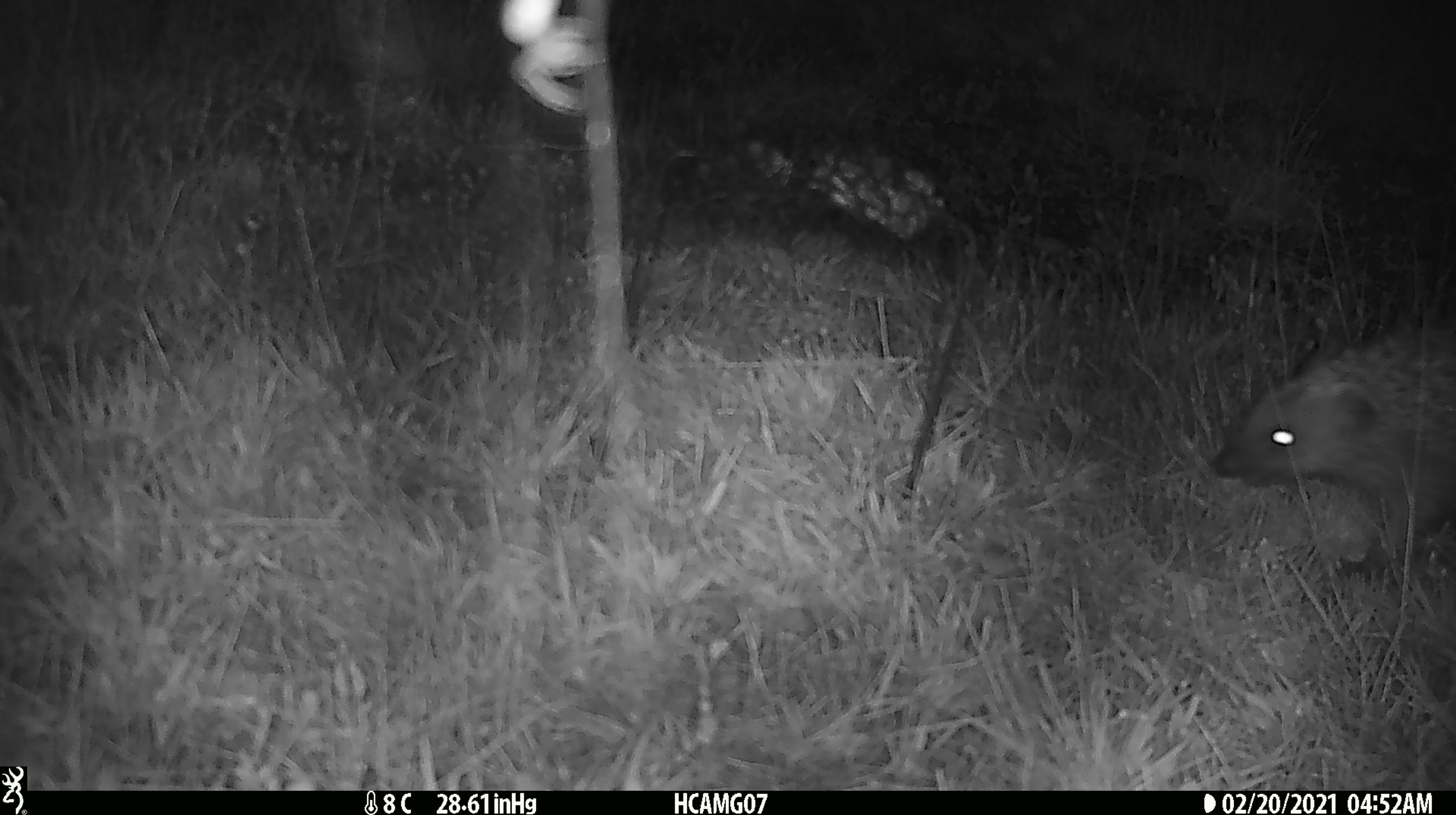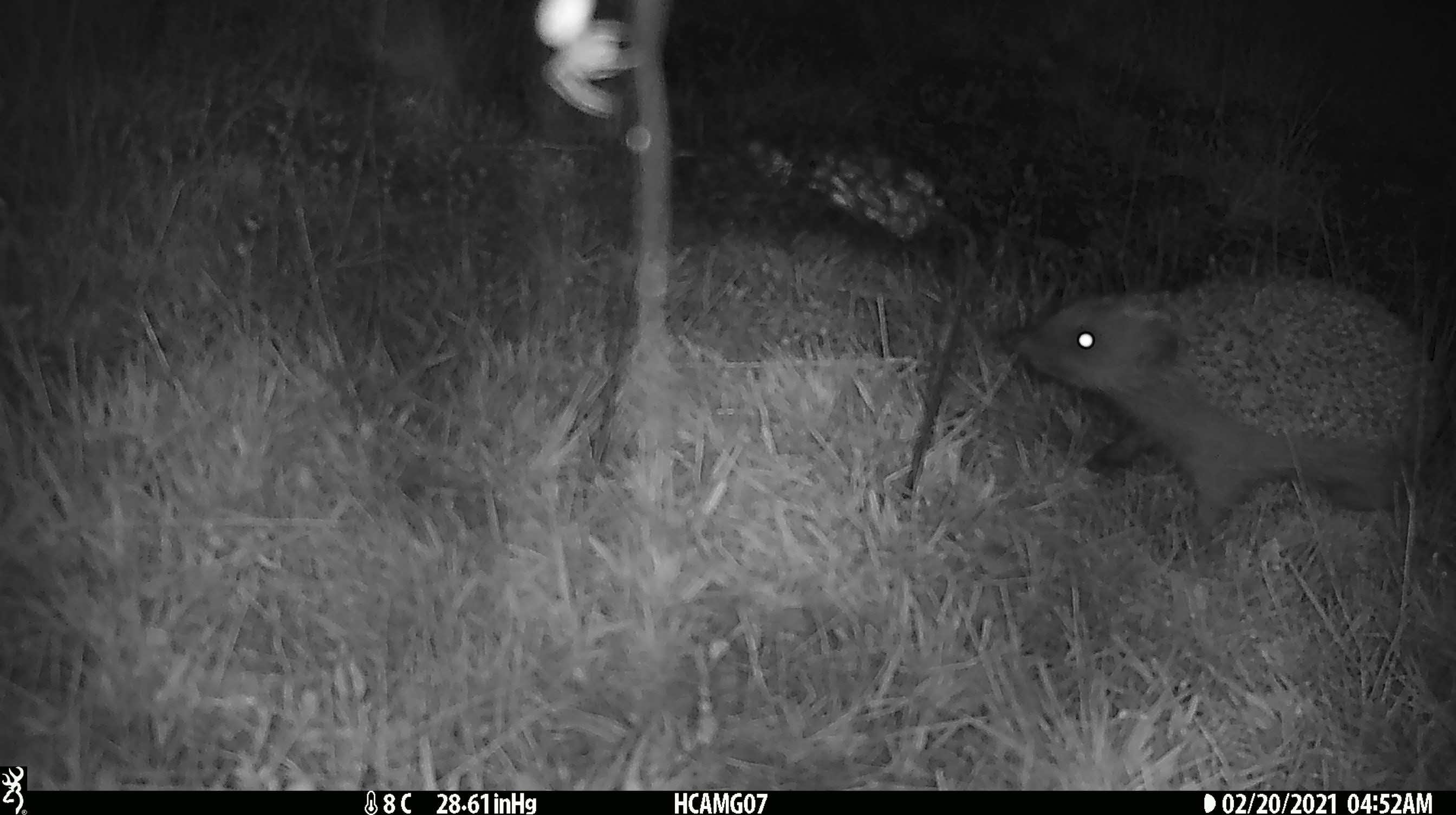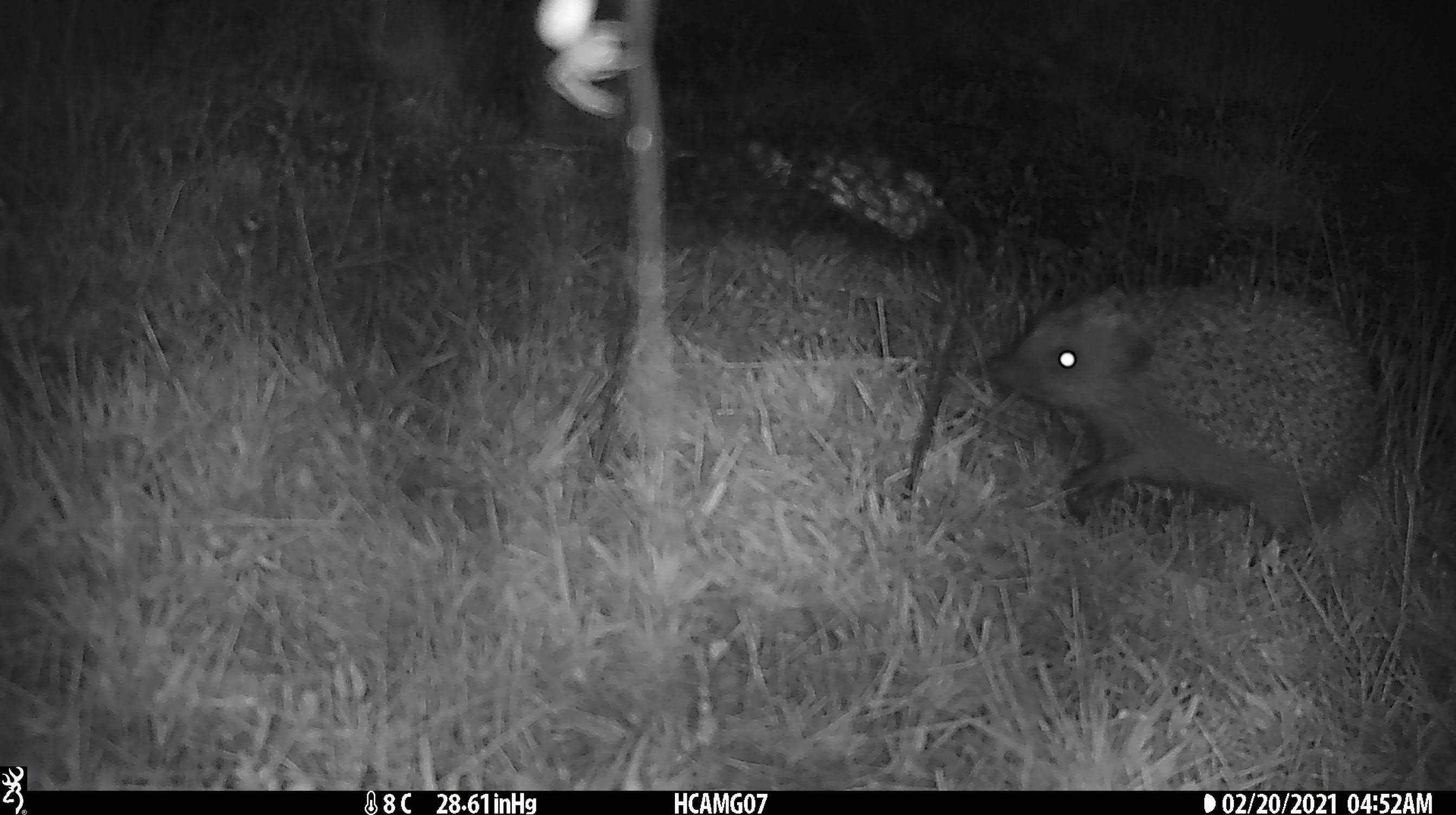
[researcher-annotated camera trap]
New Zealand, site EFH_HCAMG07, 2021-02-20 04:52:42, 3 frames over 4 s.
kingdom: Animalia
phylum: Chordata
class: Mammalia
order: Eulipotyphla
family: Erinaceidae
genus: Erinaceus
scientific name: Erinaceus europaeus europaeus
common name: european hedgehog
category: hedgehog